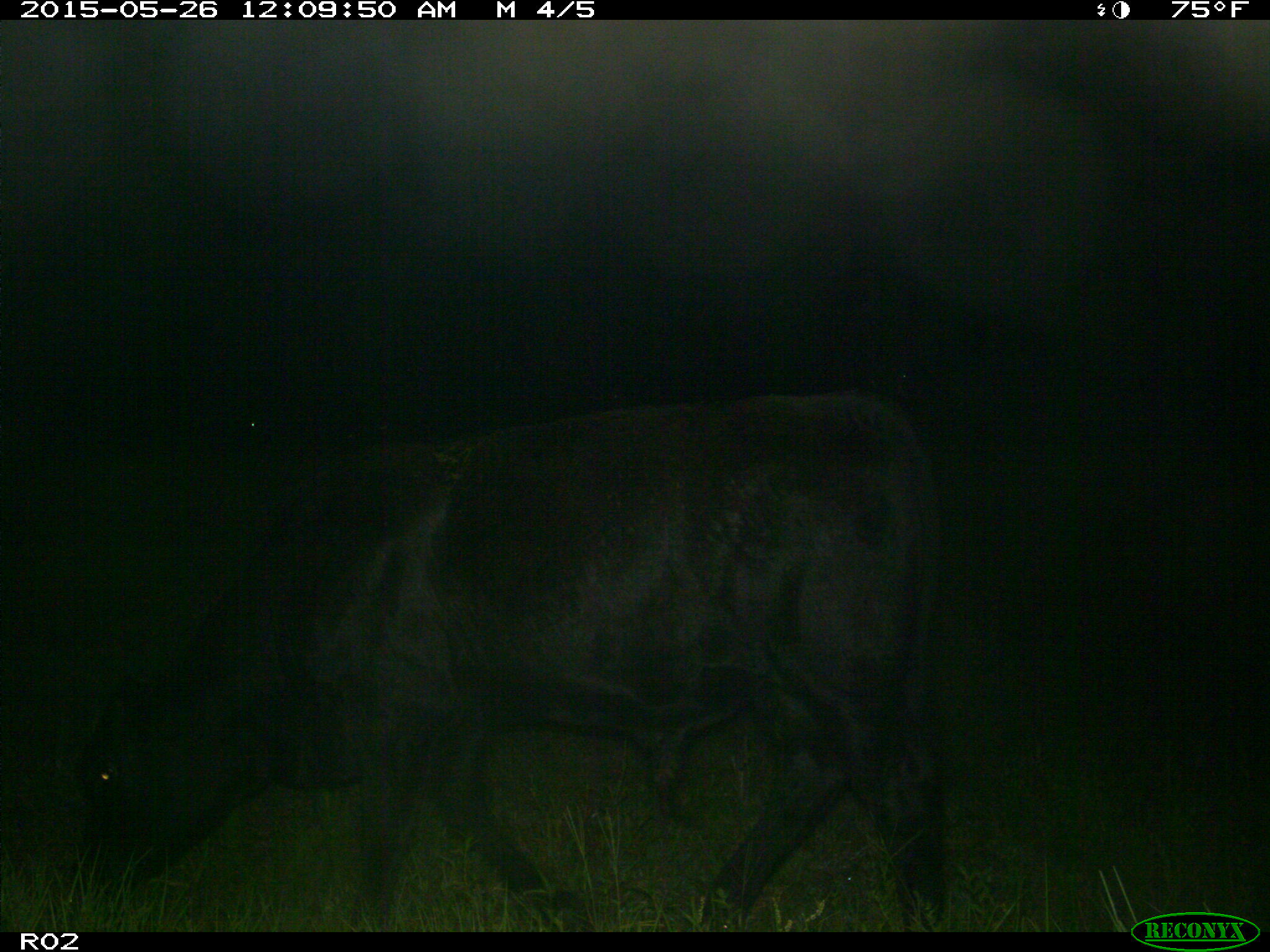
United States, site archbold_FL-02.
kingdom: Animalia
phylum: Chordata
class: Mammalia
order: Artiodactyla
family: Bovidae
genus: Bos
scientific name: Bos taurus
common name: domestic cow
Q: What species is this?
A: Bos taurus (domestic cow).